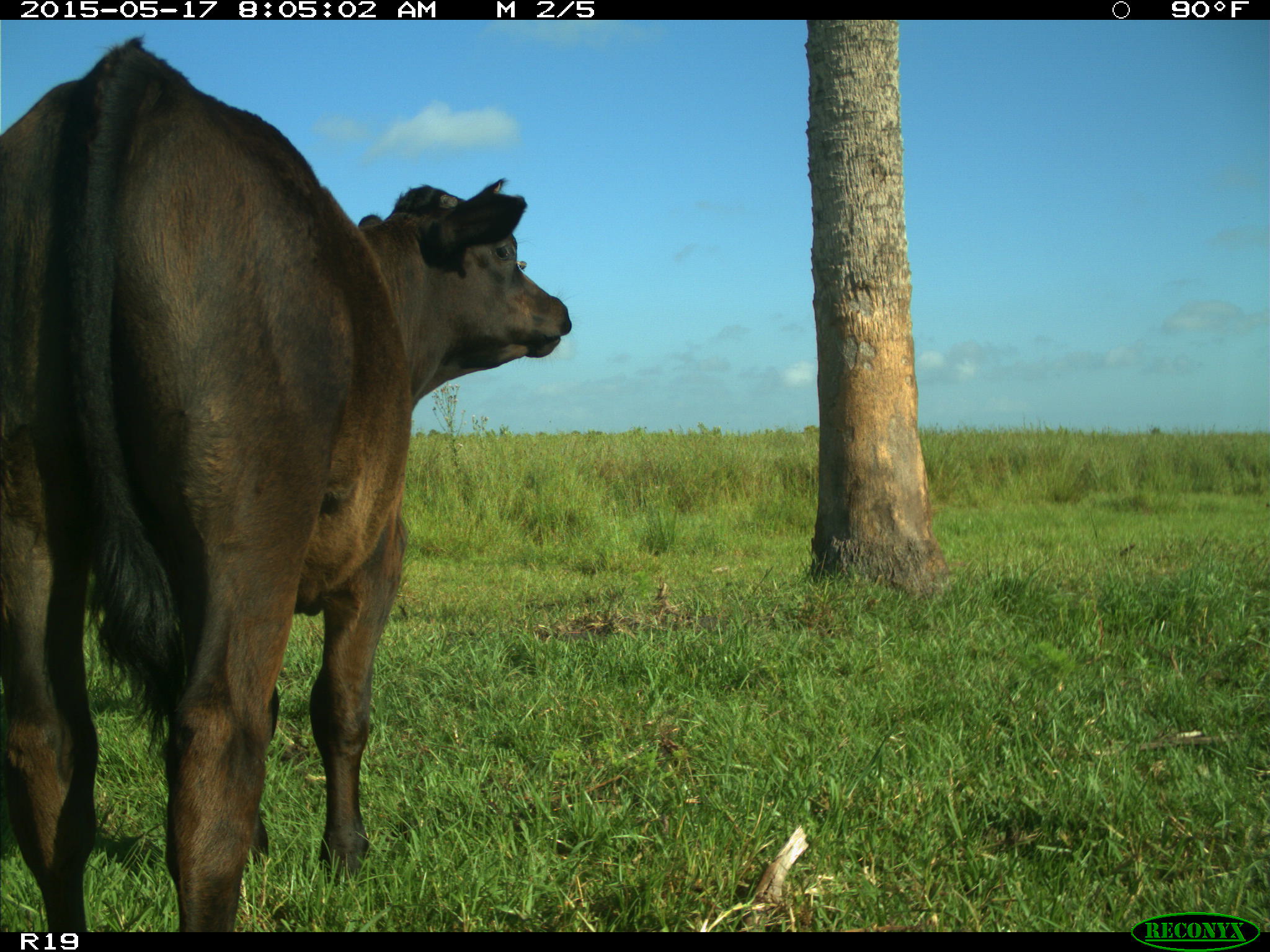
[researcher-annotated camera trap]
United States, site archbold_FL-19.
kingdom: Animalia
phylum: Chordata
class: Mammalia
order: Artiodactyla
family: Bovidae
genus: Bos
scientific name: Bos taurus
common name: domestic cow